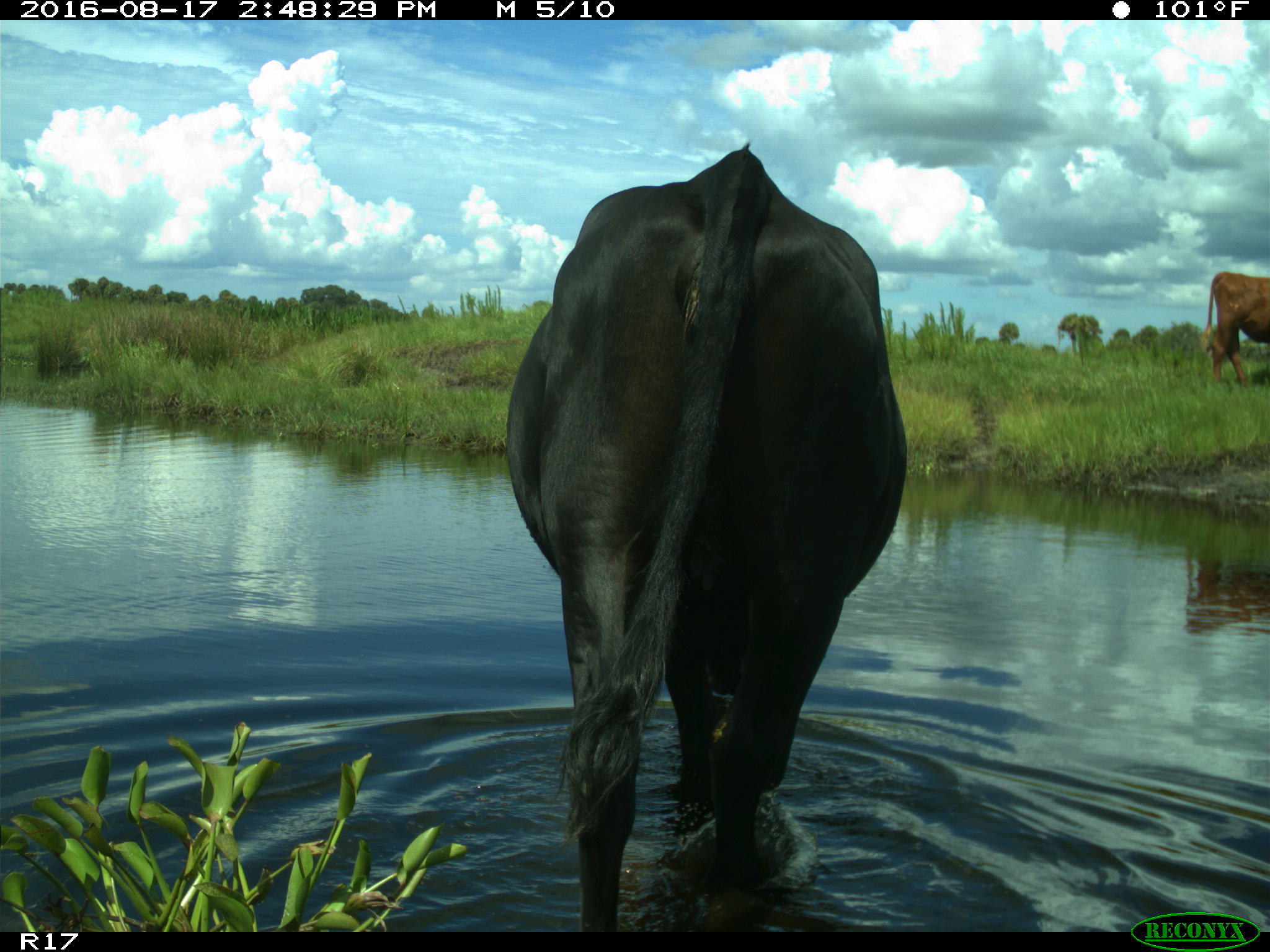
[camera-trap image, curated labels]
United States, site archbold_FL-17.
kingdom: Animalia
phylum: Chordata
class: Mammalia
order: Artiodactyla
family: Bovidae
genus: Bos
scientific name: Bos taurus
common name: domestic cow